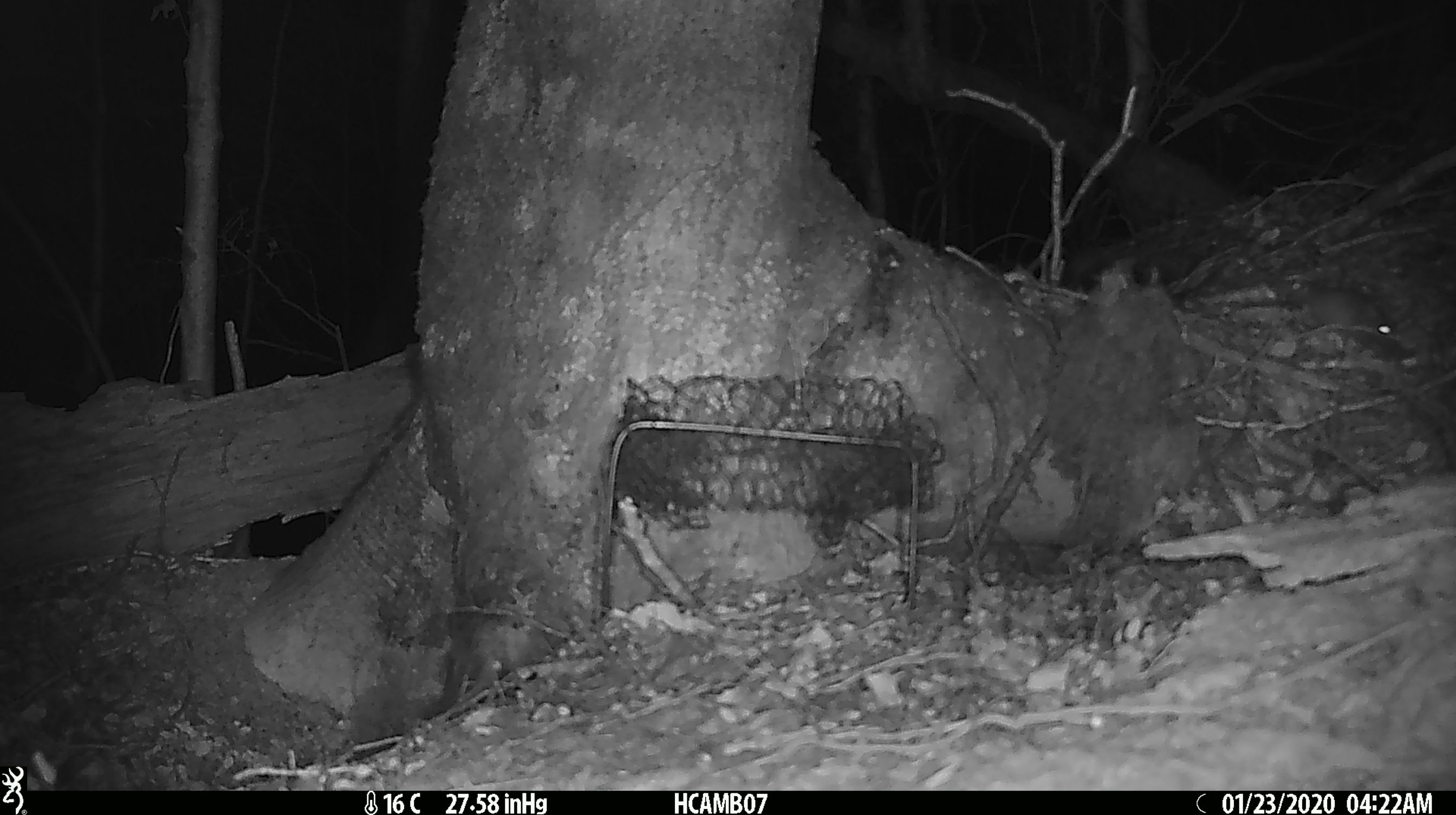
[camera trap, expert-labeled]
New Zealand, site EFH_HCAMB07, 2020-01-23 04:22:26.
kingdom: Animalia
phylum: Chordata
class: Mammalia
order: Rodentia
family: Muridae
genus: Mus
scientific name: Mus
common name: mouse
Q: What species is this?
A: Mouse (Mus).